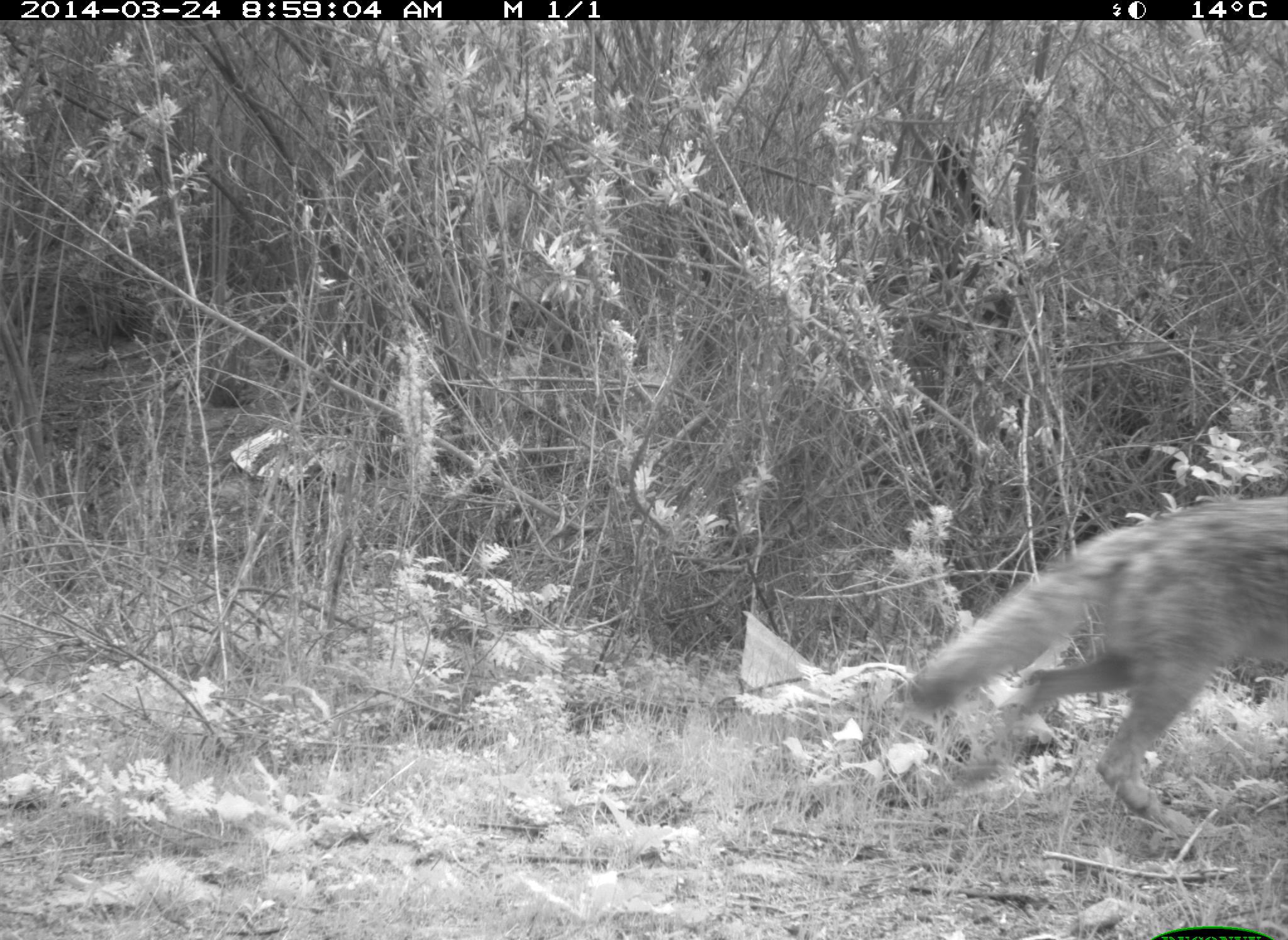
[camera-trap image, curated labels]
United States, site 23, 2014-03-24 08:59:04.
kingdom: Animalia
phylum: Chordata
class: Mammalia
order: Carnivora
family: Canidae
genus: Canis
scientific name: Canis latrans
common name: coyote